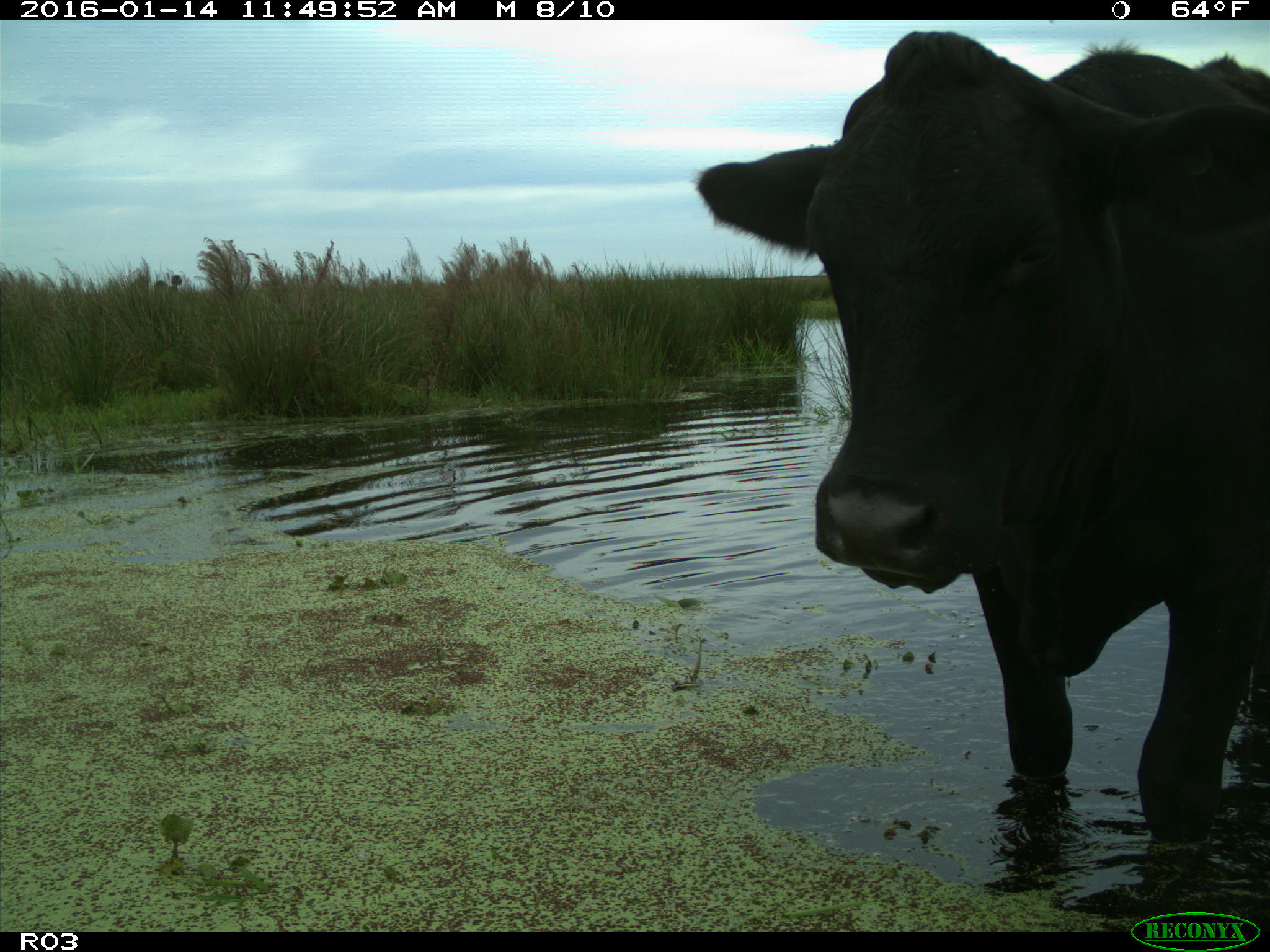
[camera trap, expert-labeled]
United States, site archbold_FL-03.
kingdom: Animalia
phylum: Chordata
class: Mammalia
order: Artiodactyla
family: Bovidae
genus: Bos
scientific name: Bos taurus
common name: domestic cow